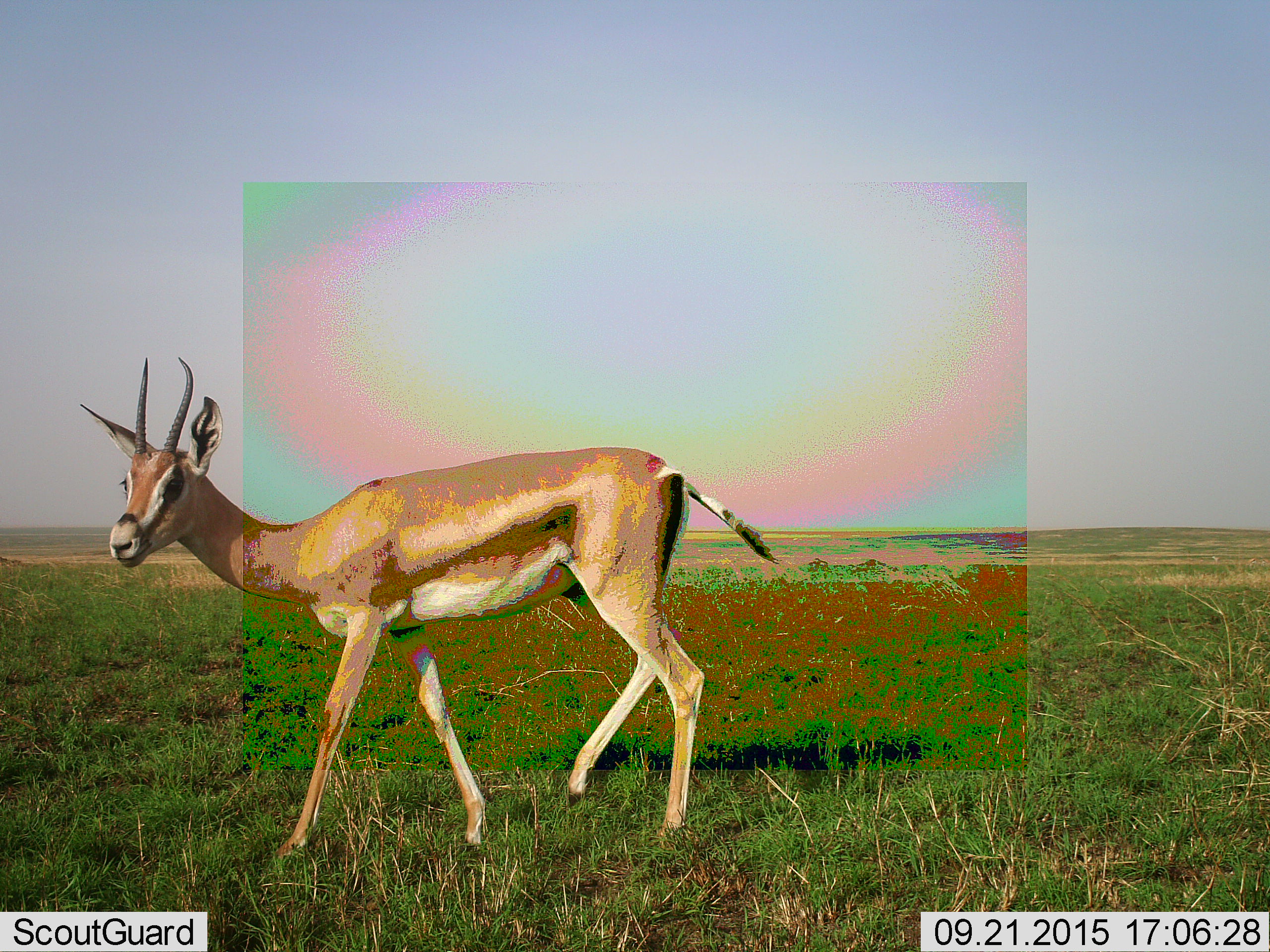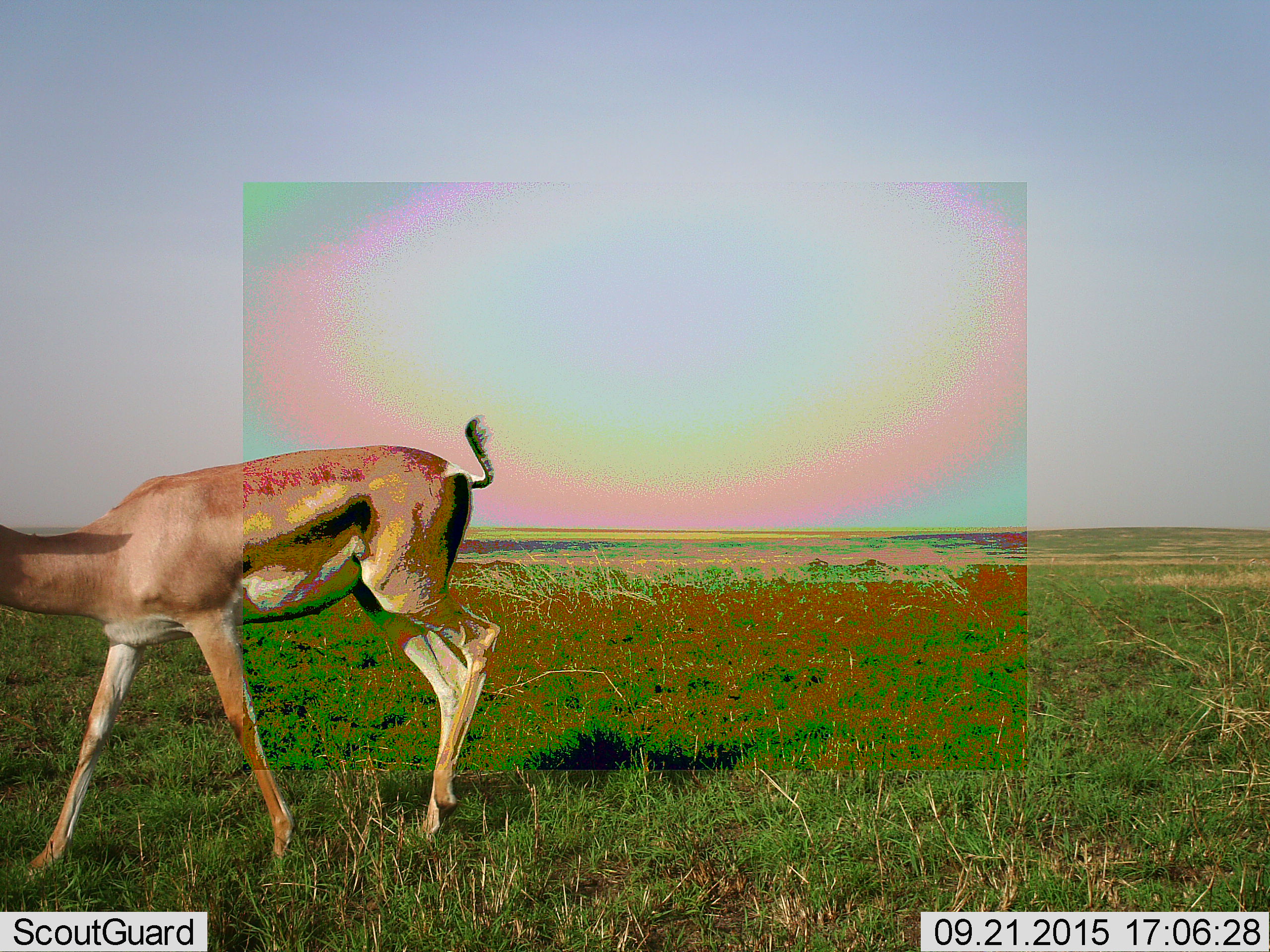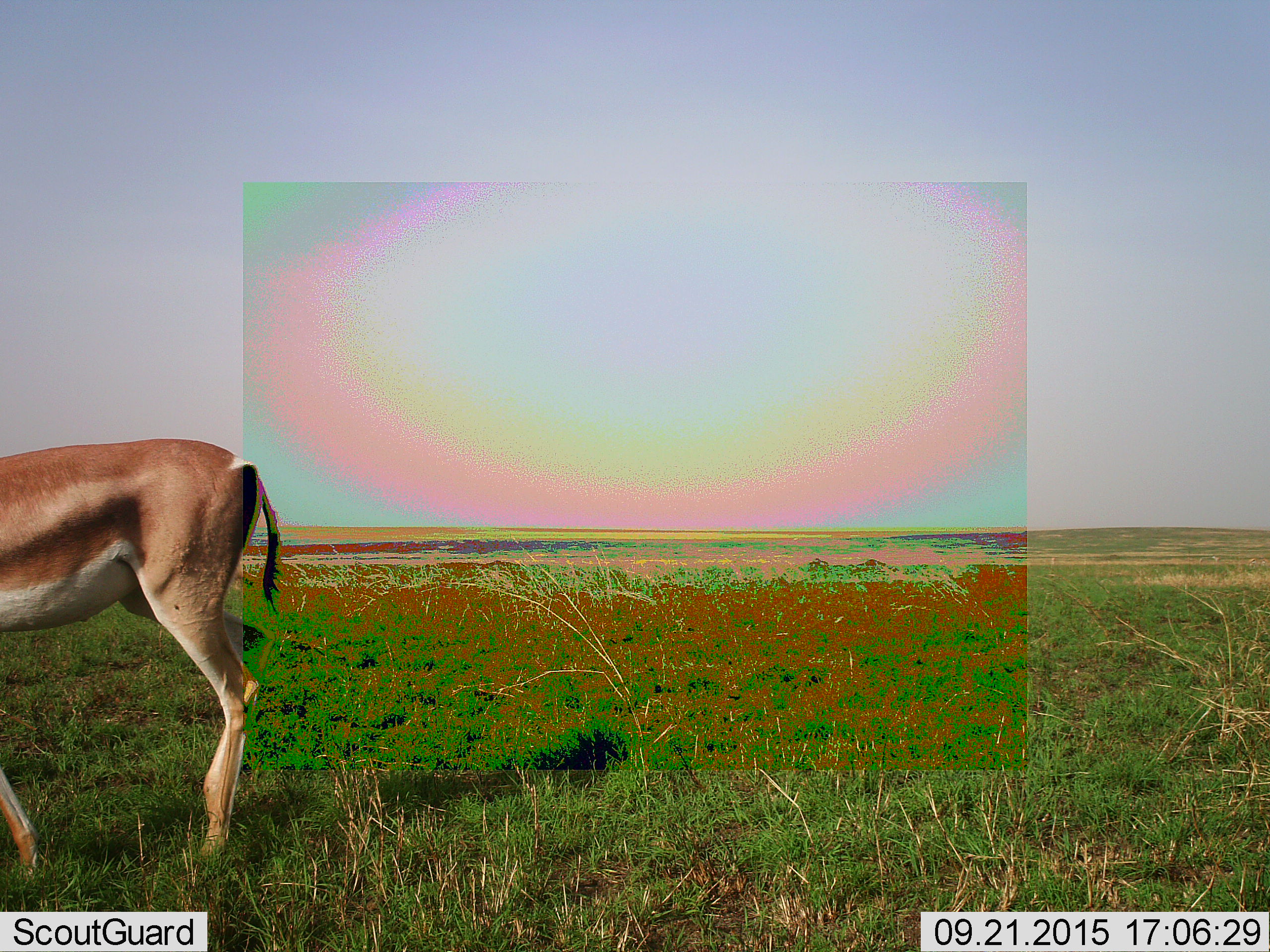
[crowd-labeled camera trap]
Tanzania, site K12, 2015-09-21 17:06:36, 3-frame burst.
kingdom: Animalia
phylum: Chordata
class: Mammalia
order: Artiodactyla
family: Bovidae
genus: Eudorcas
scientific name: Eudorcas thomsonii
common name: thomson's gazelle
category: gazellethomsons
Gazellethomsons (thomson's gazelle) (Eudorcas thomsonii), count 1. Behavior (volunteer vote fractions): standing 33%, resting 0%, moving 67%, interacting 0%. Young present (vote fraction): 0%. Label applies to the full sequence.